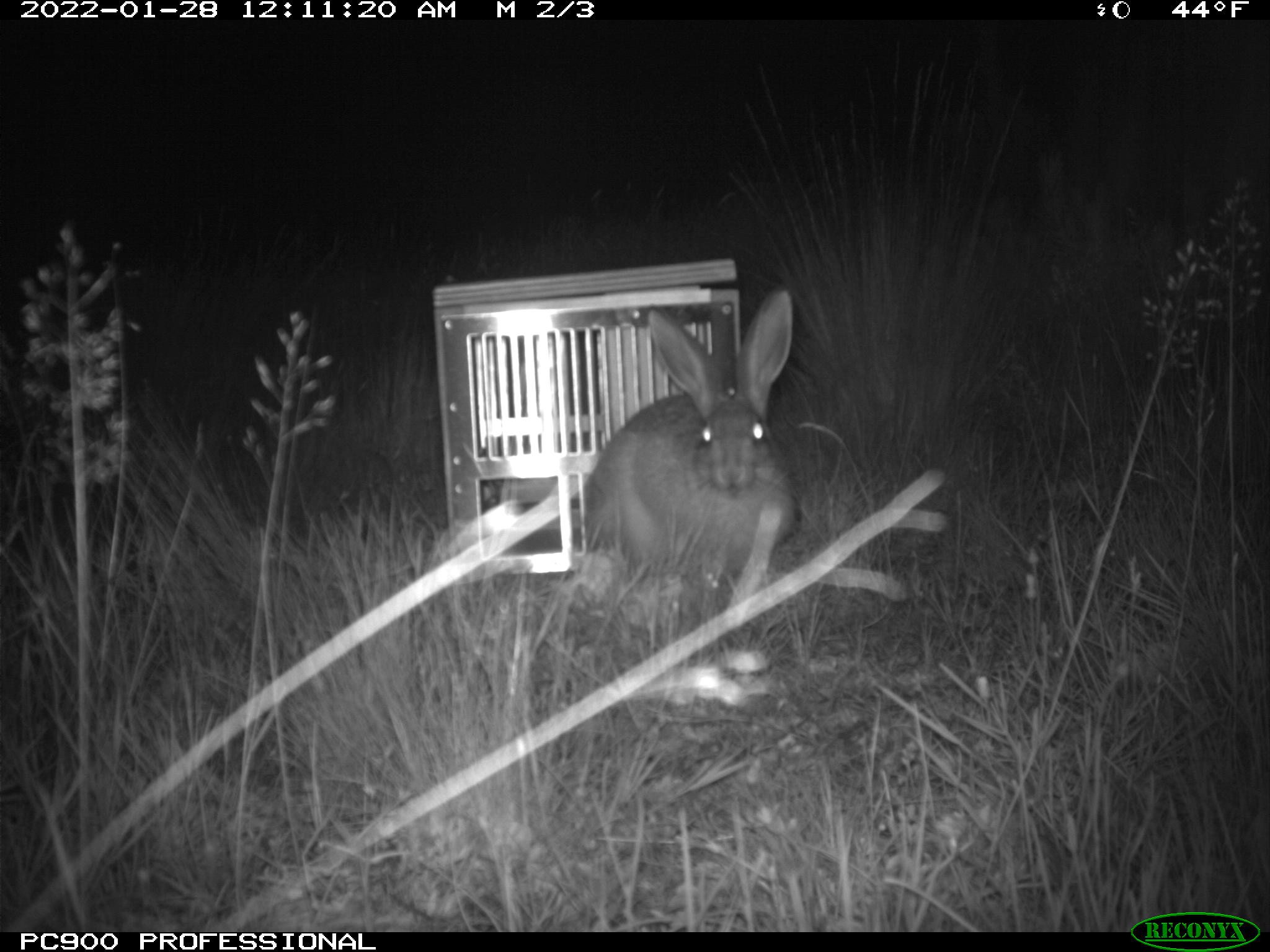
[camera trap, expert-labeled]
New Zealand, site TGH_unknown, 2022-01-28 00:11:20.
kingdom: Animalia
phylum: Chordata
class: Mammalia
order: Lagomorpha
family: Leporidae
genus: Lepus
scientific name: Lepus europaeus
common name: brown hare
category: hare